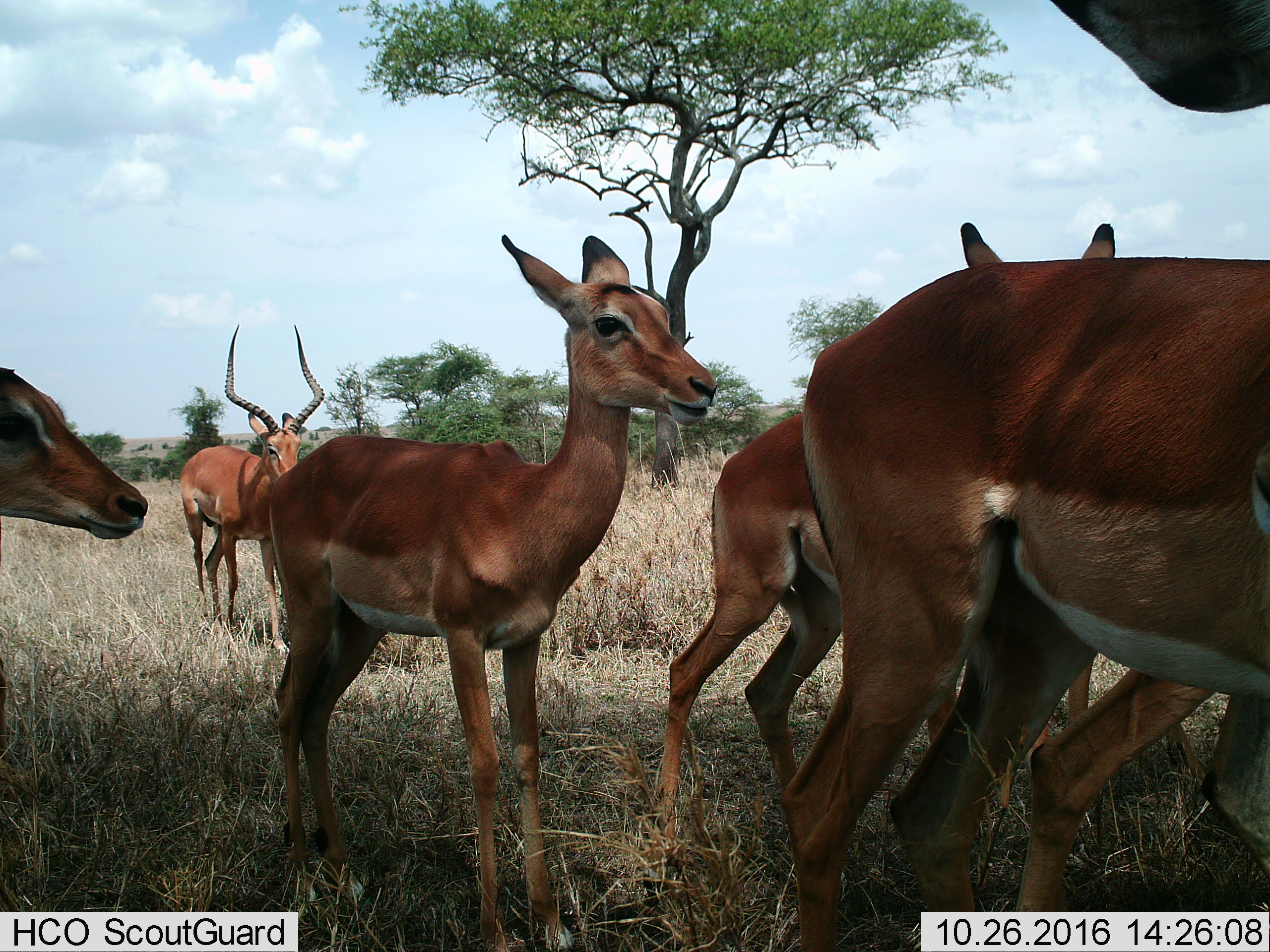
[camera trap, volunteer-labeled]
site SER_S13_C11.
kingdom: Animalia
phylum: Chordata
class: Mammalia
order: Artiodactyla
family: Bovidae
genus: Nanger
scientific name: Nanger granti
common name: grant's gazelle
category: gazellegrants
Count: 6.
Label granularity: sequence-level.